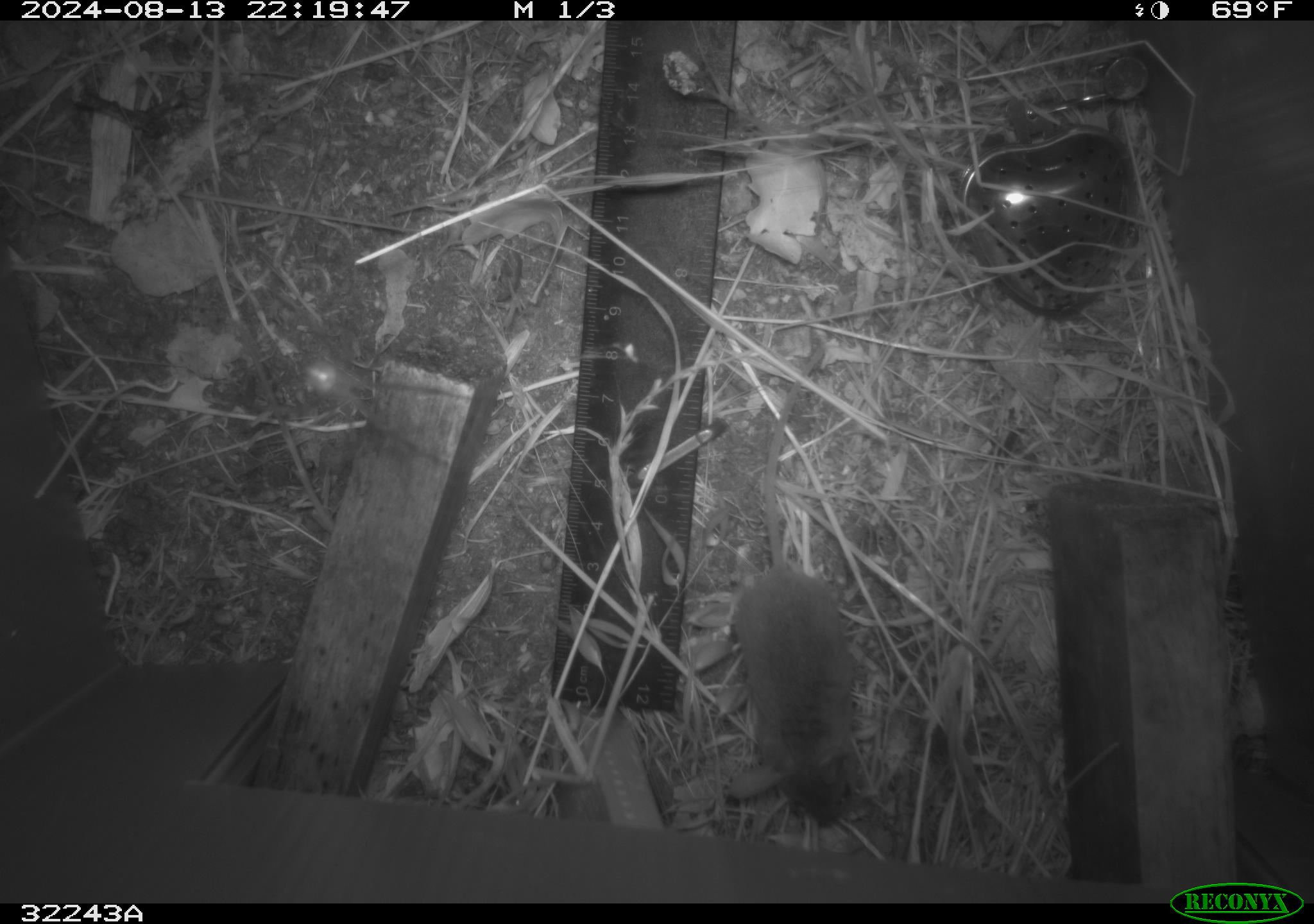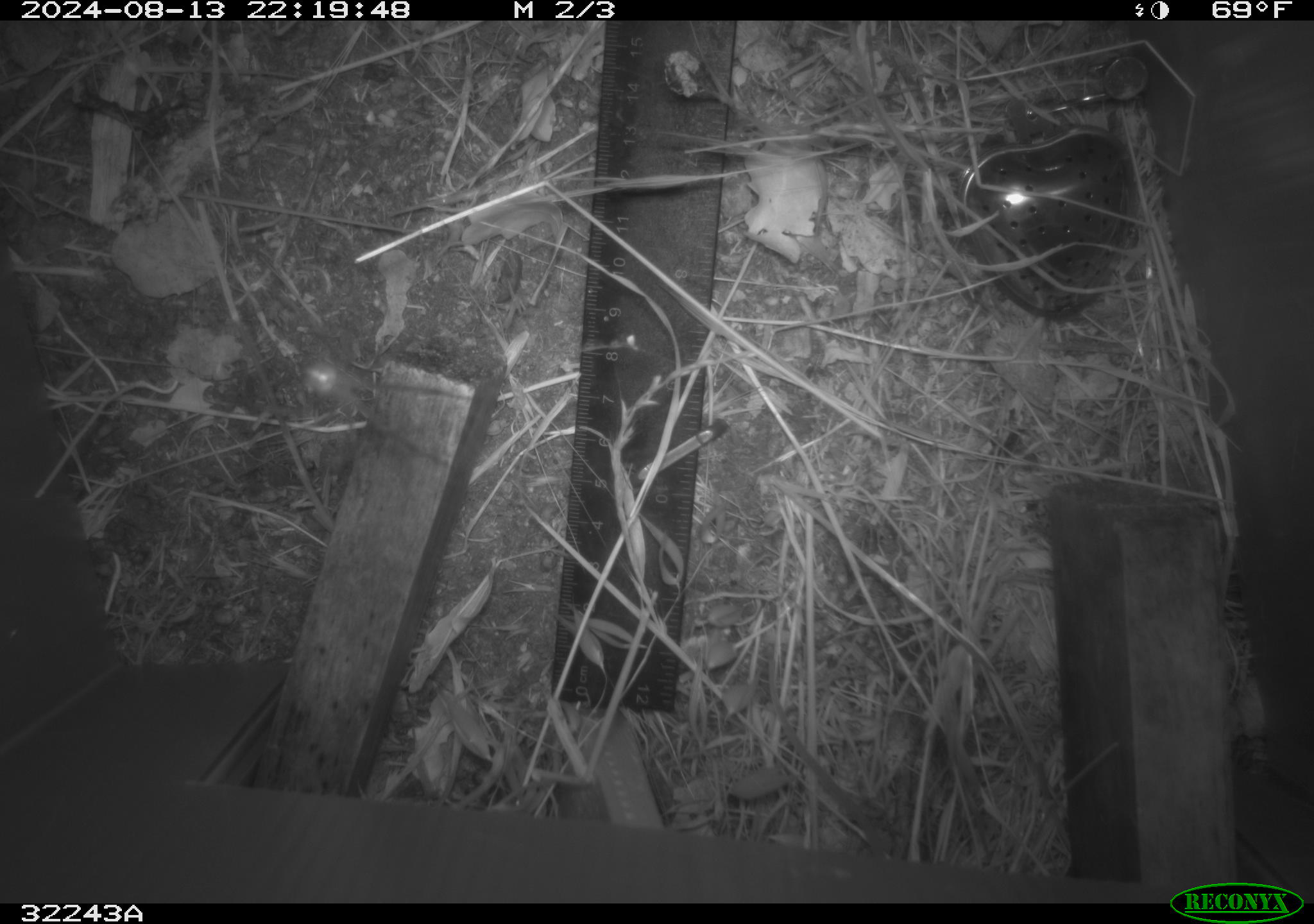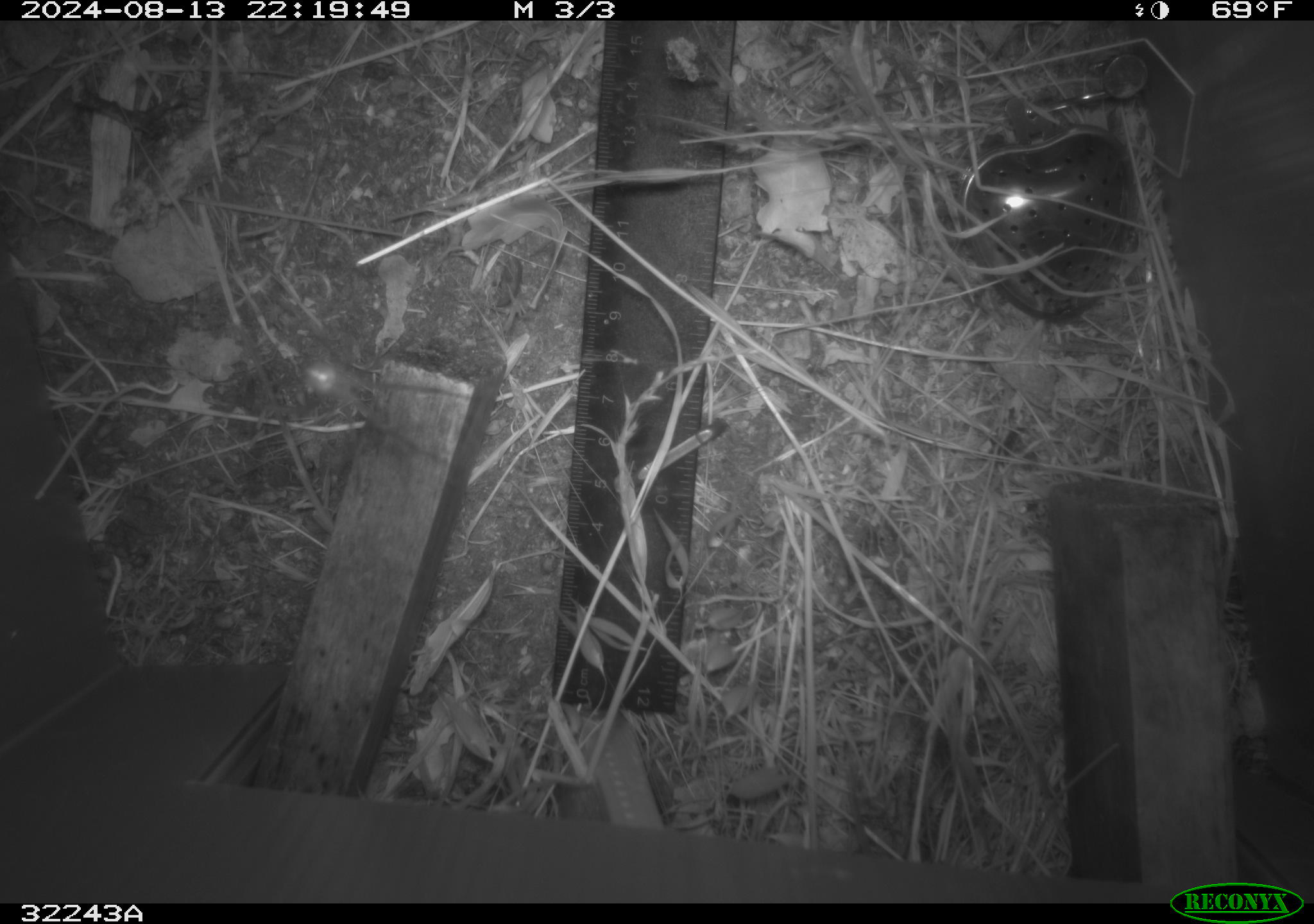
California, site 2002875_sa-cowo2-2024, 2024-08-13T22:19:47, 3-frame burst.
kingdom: Animalia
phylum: Chordata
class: Mammalia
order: Rodentia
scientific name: Rodentia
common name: rodent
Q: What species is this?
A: Rodent (Rodentia).